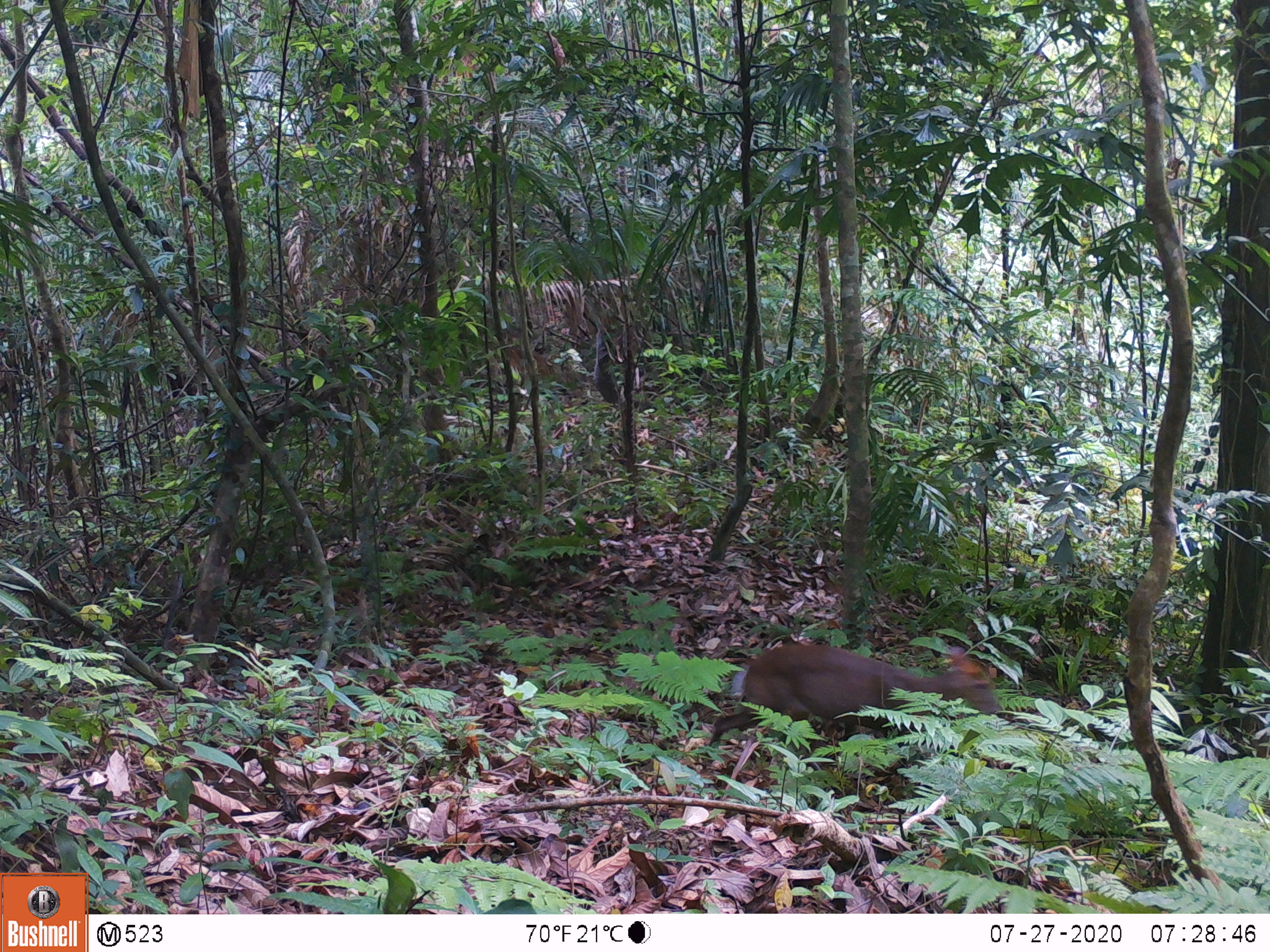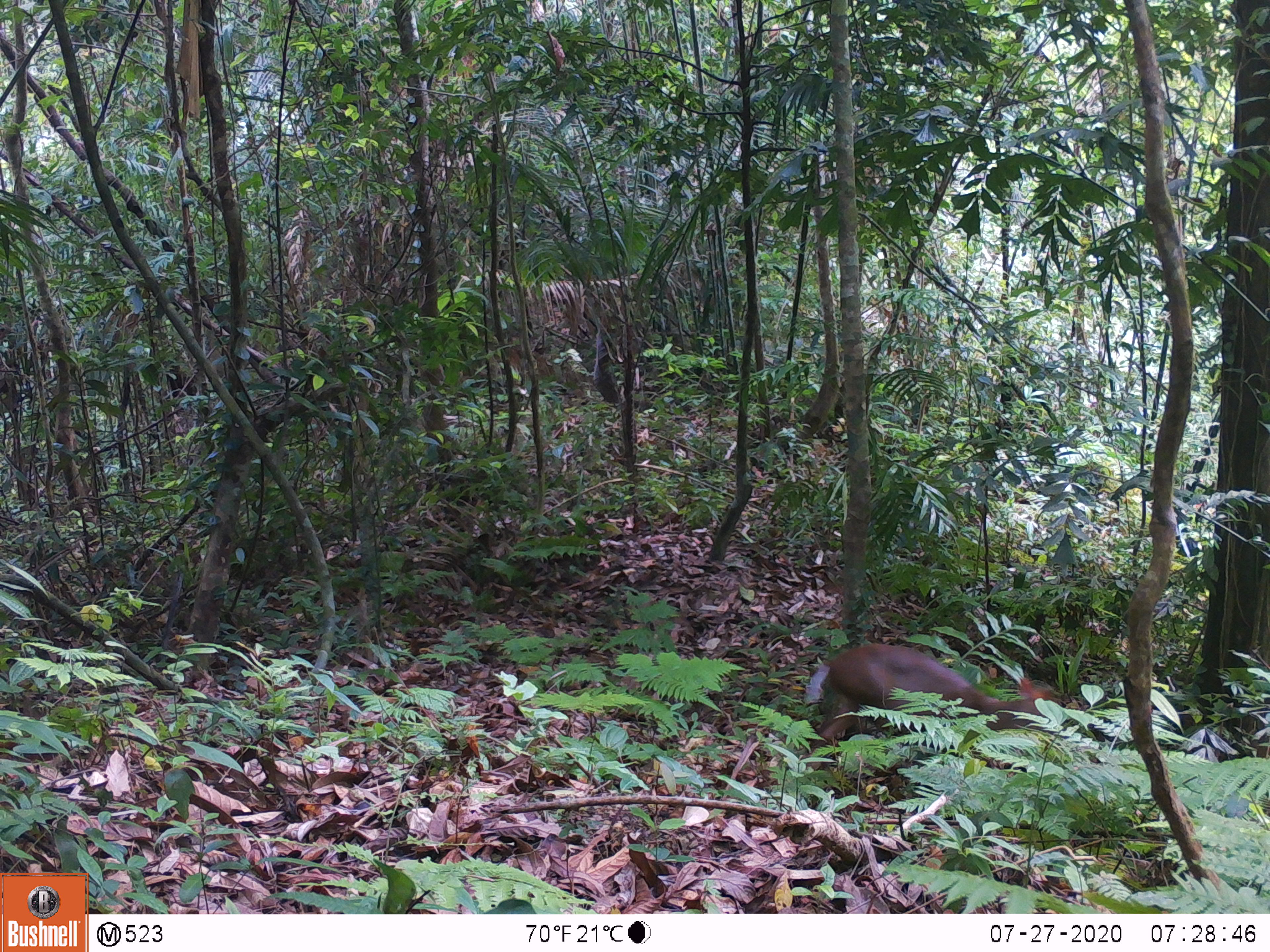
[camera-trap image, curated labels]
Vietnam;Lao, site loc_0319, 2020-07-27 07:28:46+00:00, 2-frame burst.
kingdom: Animalia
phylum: Chordata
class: Mammalia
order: Artiodactyla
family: Cervidae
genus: Muntiacus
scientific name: Muntiacus rooseveltorum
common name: roosevelt's muntjac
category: roosevelts muntjac group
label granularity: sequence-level